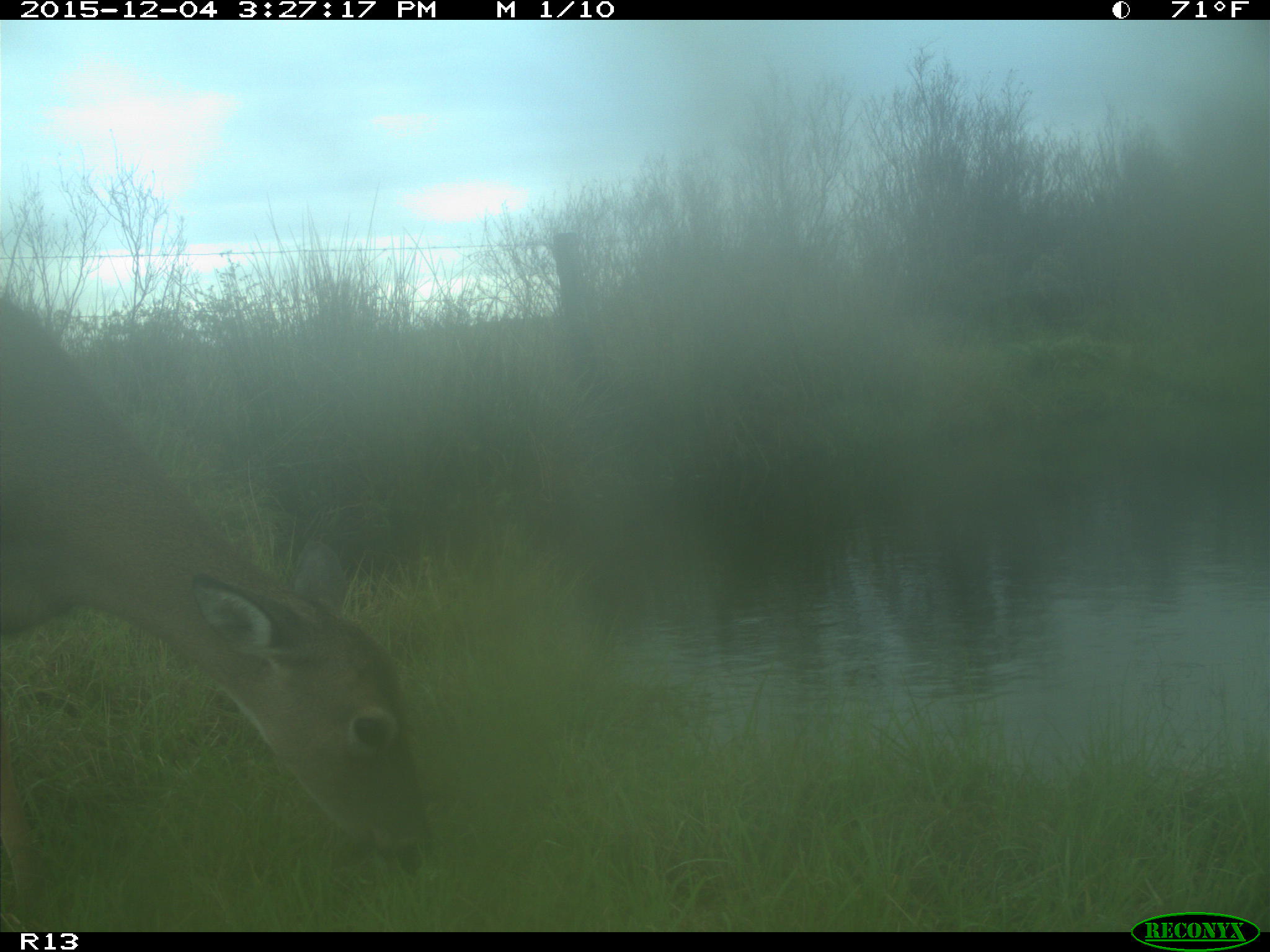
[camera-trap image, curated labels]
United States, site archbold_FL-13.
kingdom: Animalia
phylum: Chordata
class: Mammalia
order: Artiodactyla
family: Cervidae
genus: Odocoileus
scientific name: Odocoileus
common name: deer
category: unidentified deer